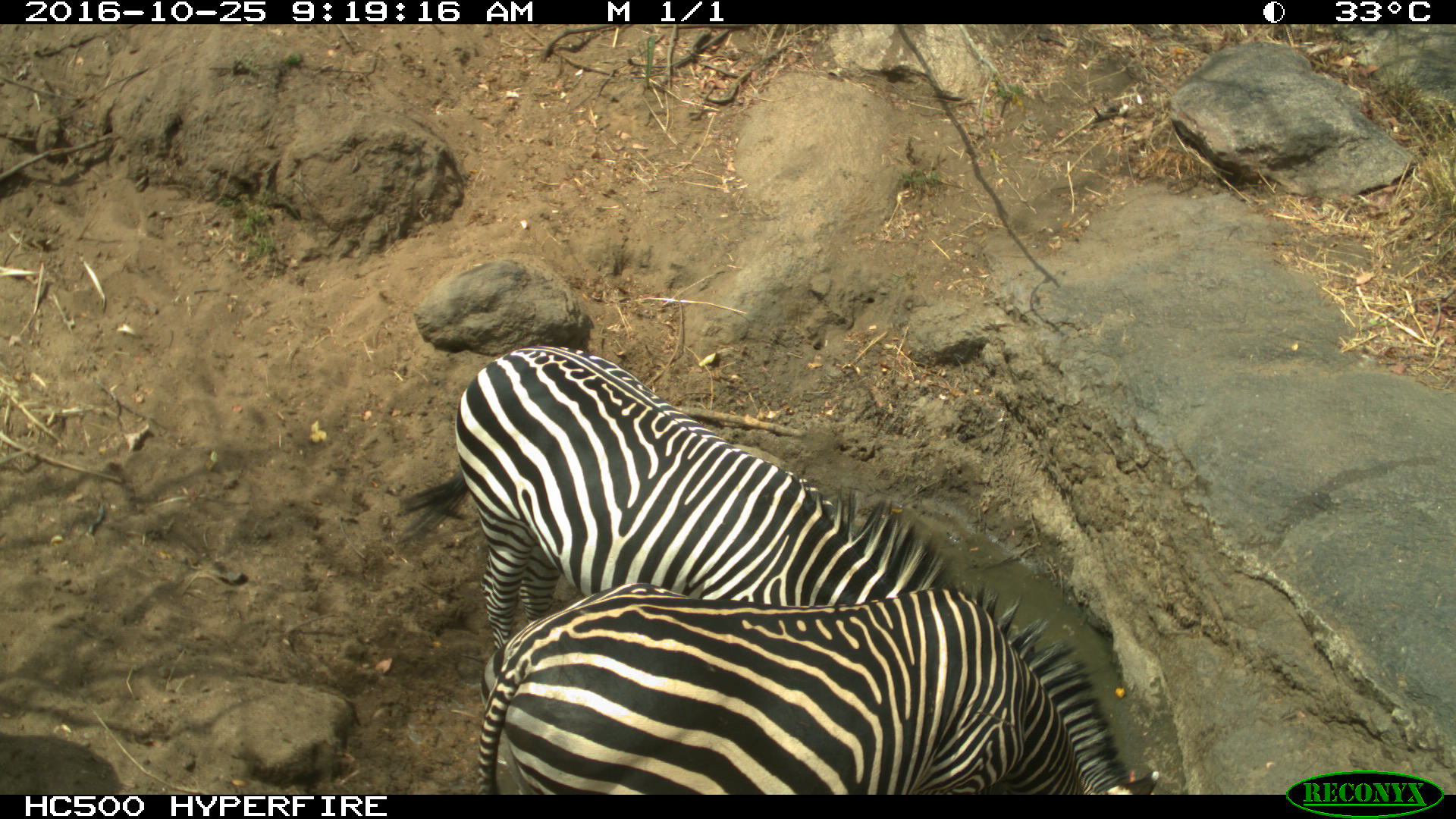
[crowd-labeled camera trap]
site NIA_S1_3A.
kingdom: Animalia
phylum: Chordata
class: Mammalia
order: Perissodactyla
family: Equidae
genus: Equus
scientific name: Equus quagga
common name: plains zebra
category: zebraplains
Zebraplains (plains zebra) (Equus quagga), count 2. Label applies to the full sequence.